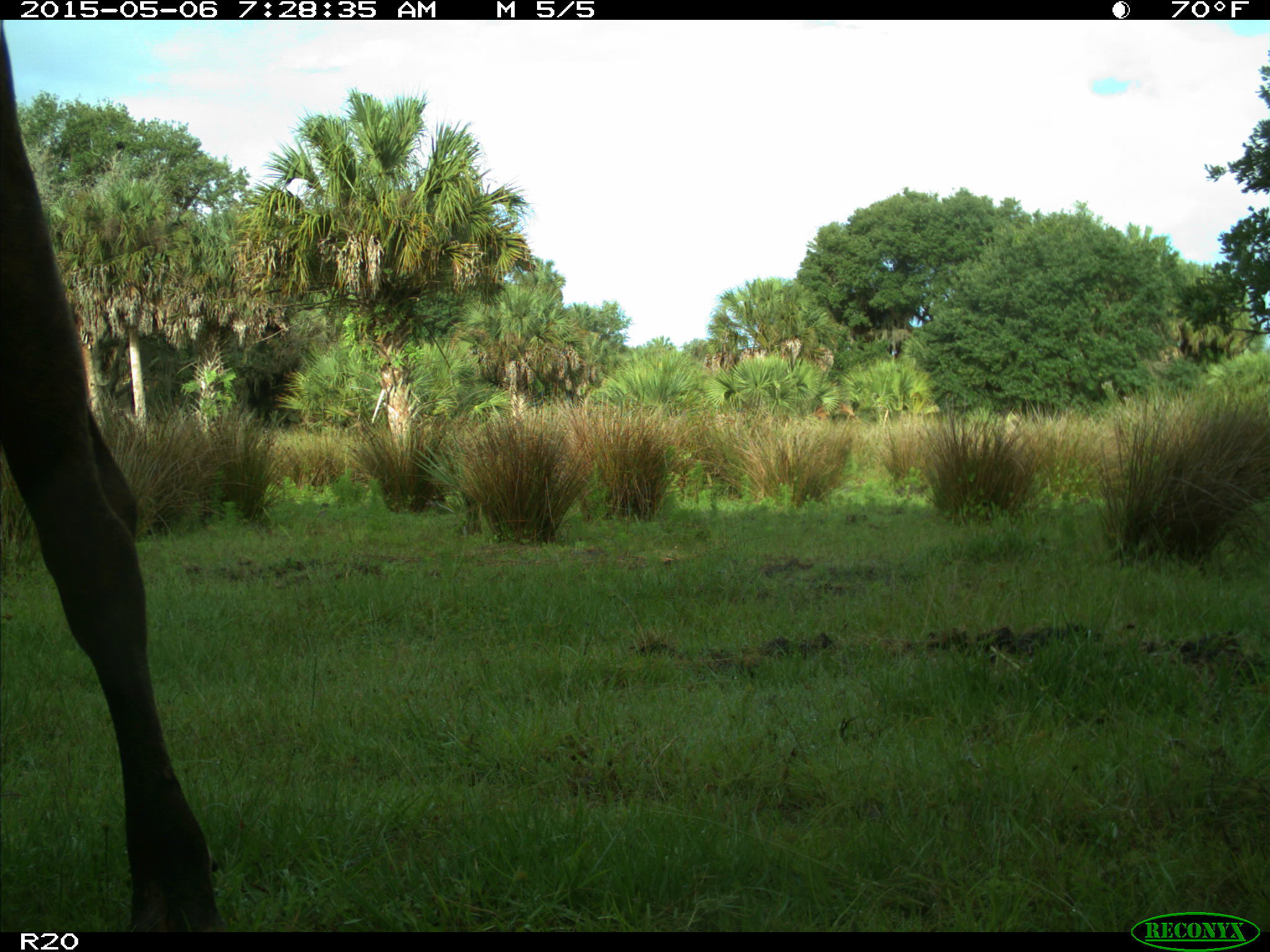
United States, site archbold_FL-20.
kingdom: Animalia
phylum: Chordata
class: Mammalia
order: Artiodactyla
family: Bovidae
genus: Bos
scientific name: Bos taurus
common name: domestic cow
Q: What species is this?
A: Bos taurus (domestic cow).